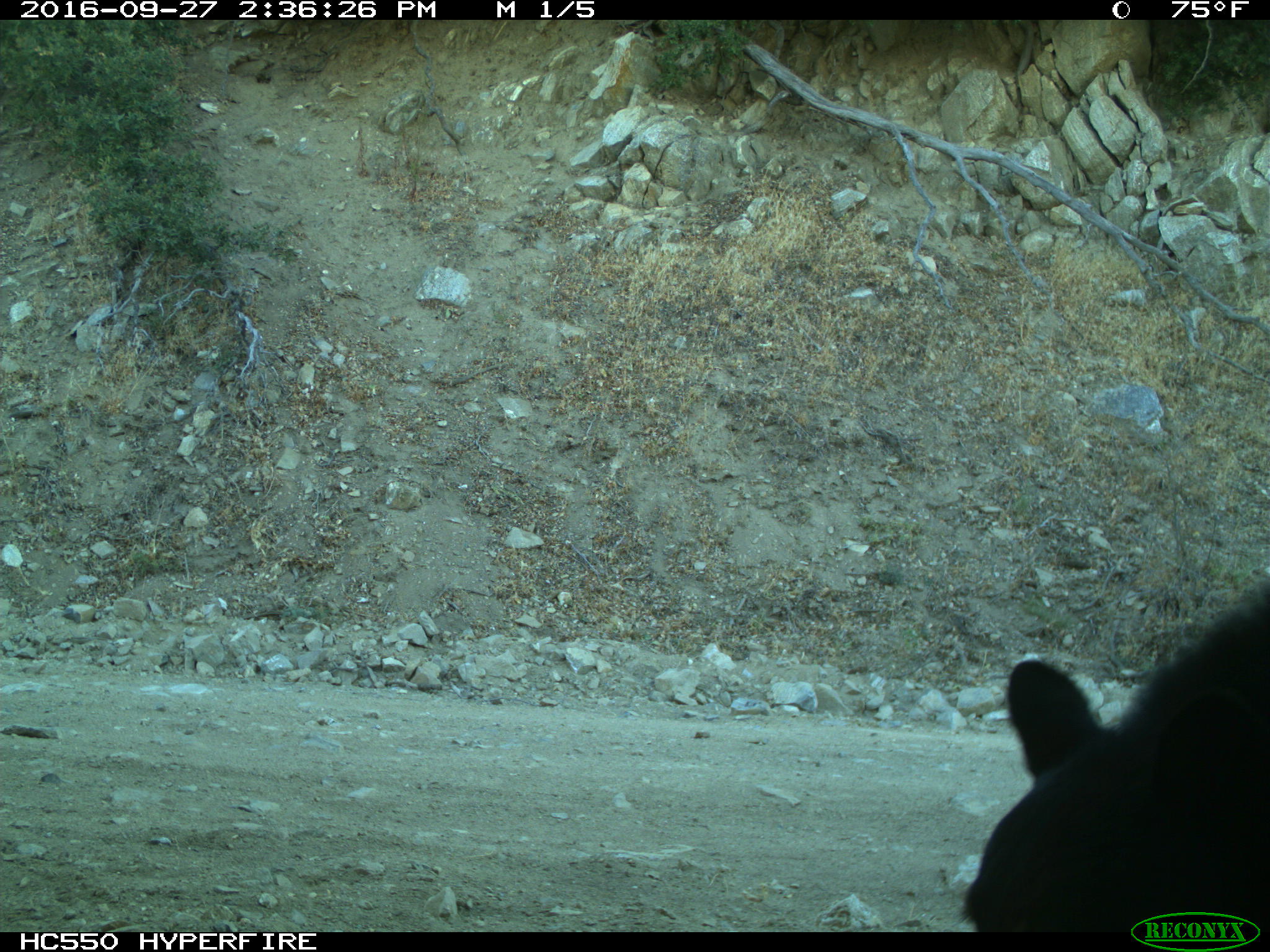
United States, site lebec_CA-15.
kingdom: Animalia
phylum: Chordata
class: Mammalia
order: Carnivora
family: Ursidae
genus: Ursus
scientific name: Ursus americanus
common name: american black bear